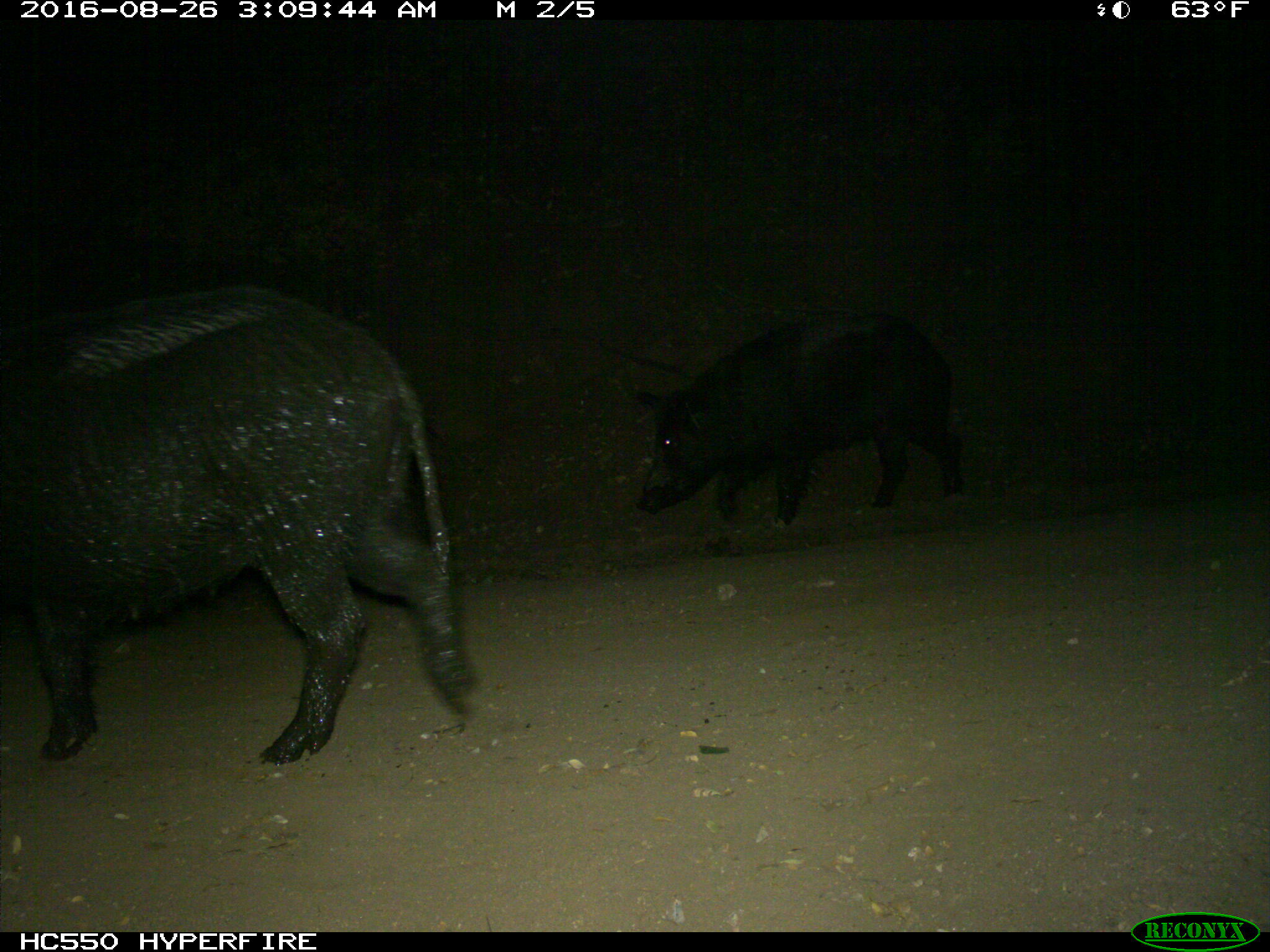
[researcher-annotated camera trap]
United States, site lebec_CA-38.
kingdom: Animalia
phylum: Chordata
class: Mammalia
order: Artiodactyla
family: Suidae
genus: Sus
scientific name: Sus scrofa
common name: wild boar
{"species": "Sus scrofa (wild boar)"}